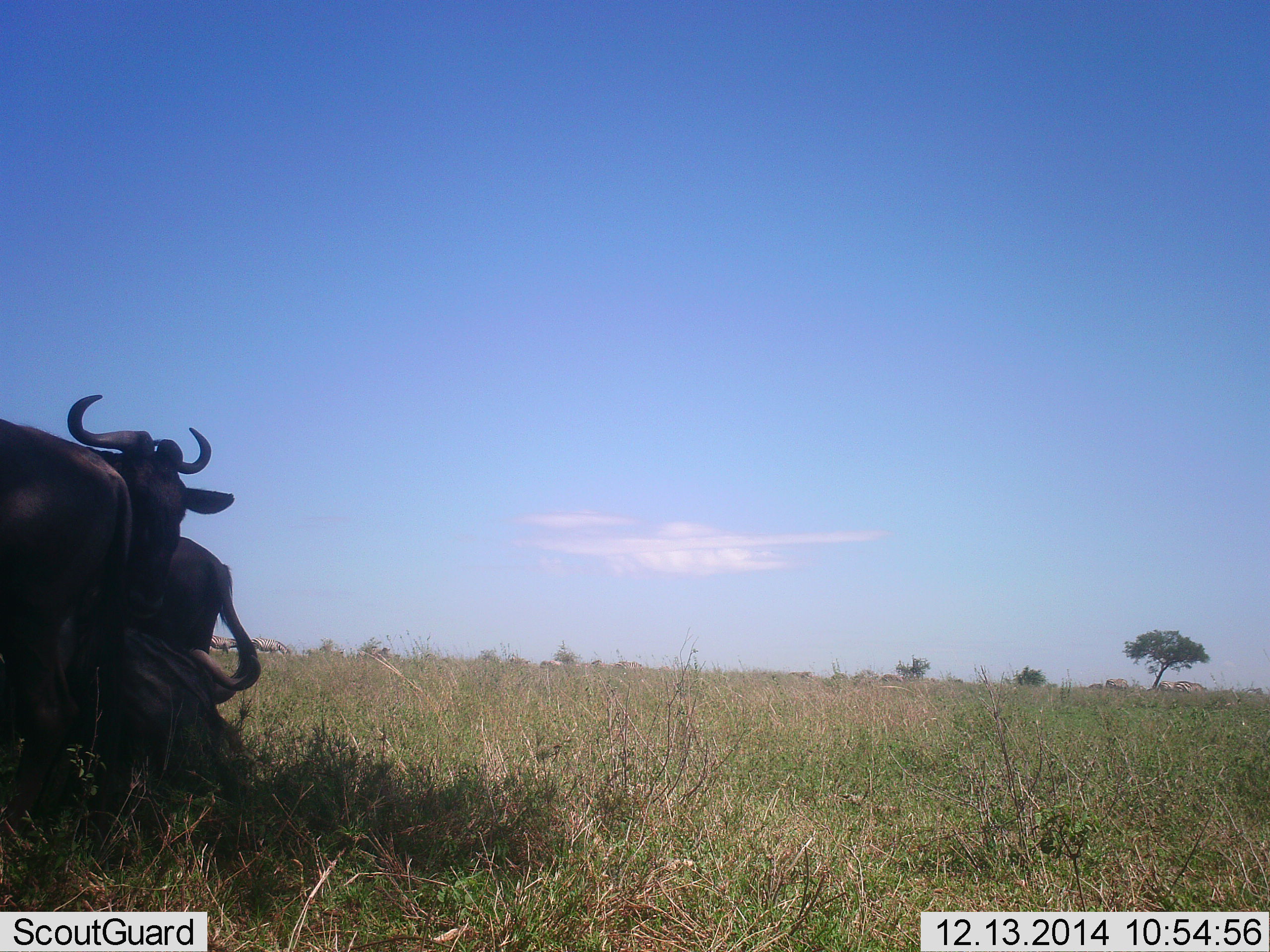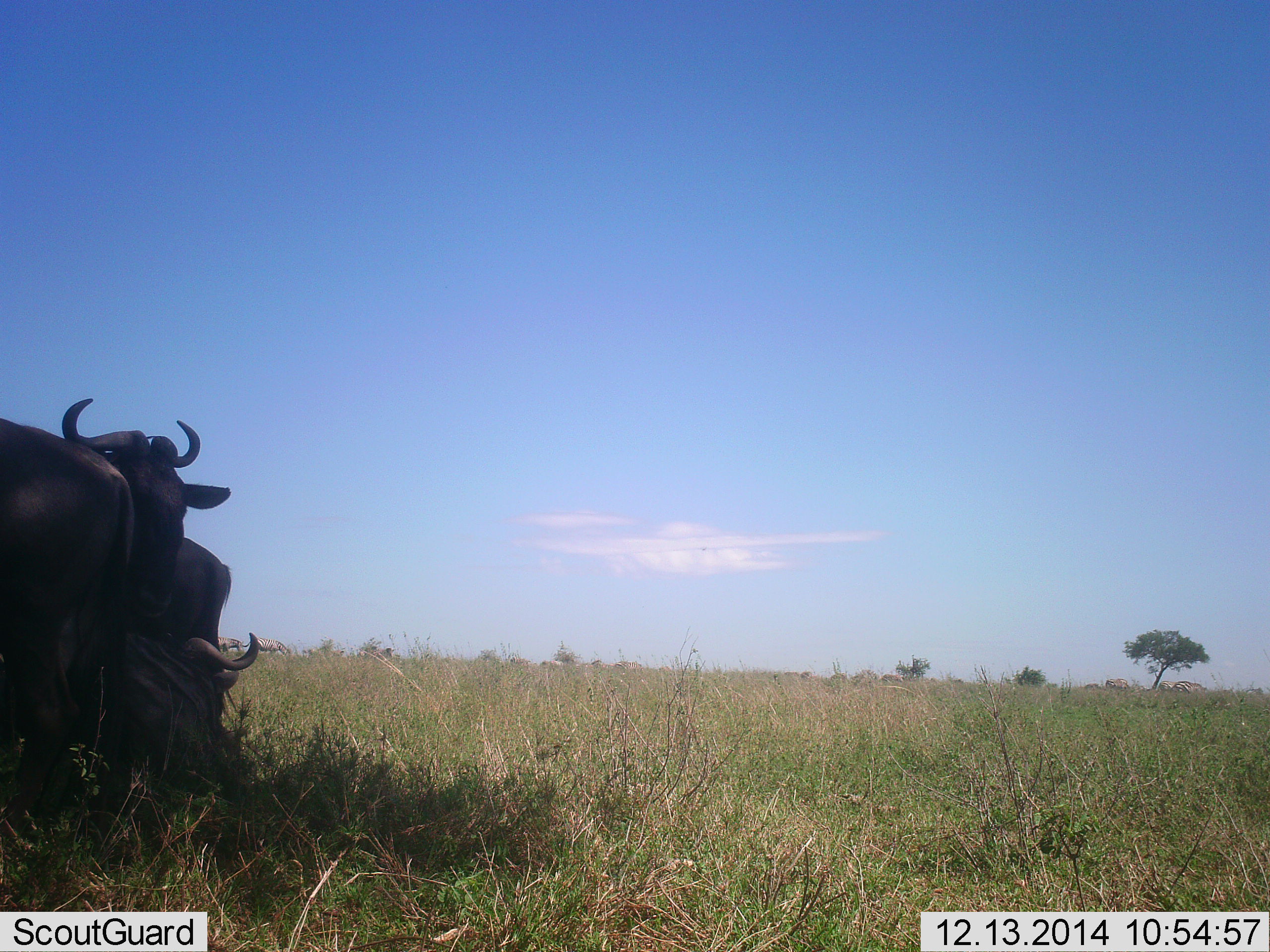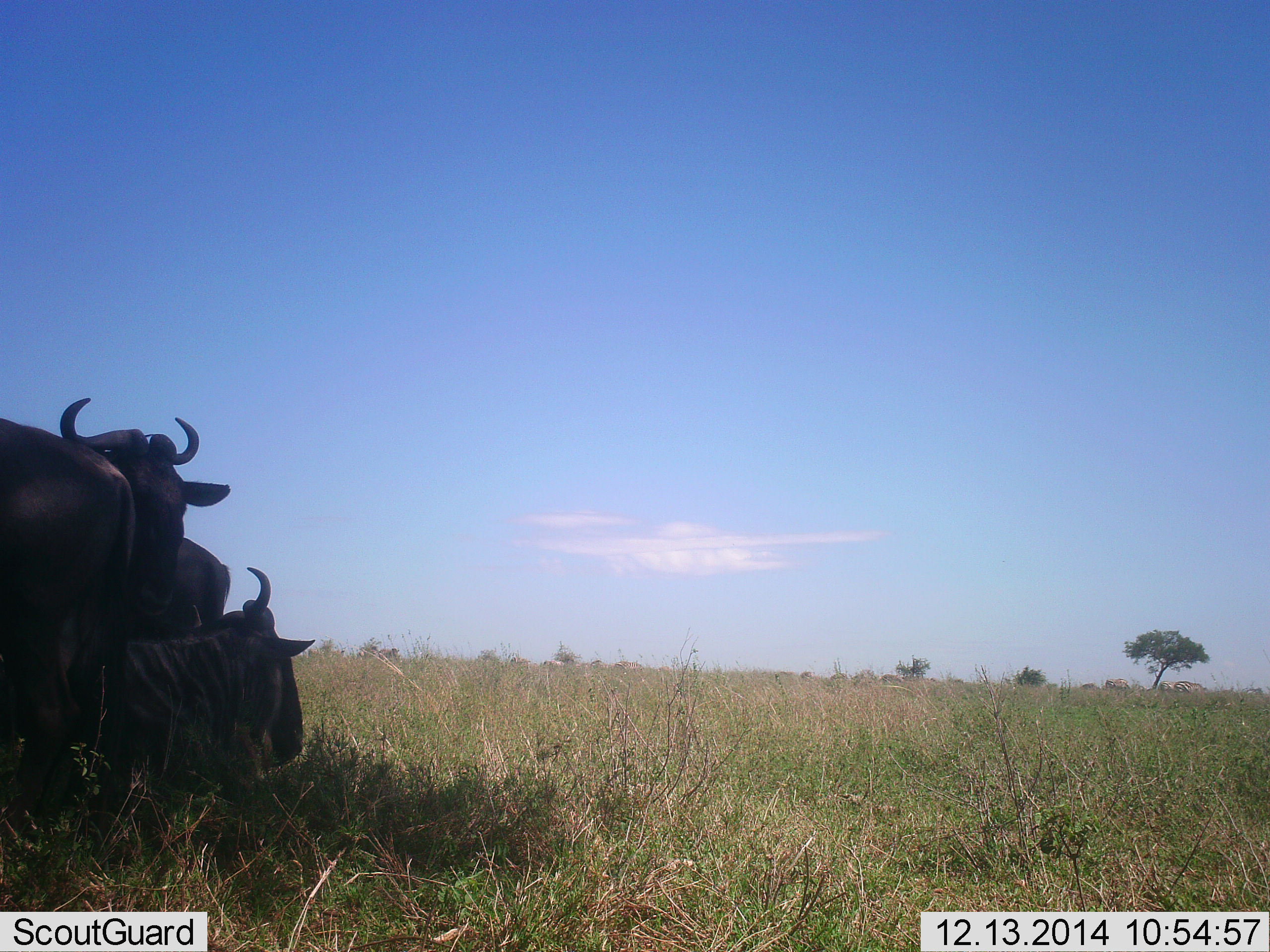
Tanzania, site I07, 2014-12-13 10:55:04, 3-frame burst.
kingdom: Animalia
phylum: Chordata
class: Mammalia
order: Artiodactyla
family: Bovidae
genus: Connochaetes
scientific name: Connochaetes taurinus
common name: blue wildebeest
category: wildebeest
Wildebeest (blue wildebeest) (Connochaetes taurinus), count 3. Behavior (volunteer vote fractions): standing 55%, resting 73%, moving 0%, interacting 18%. Young present (vote fraction): 0%. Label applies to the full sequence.